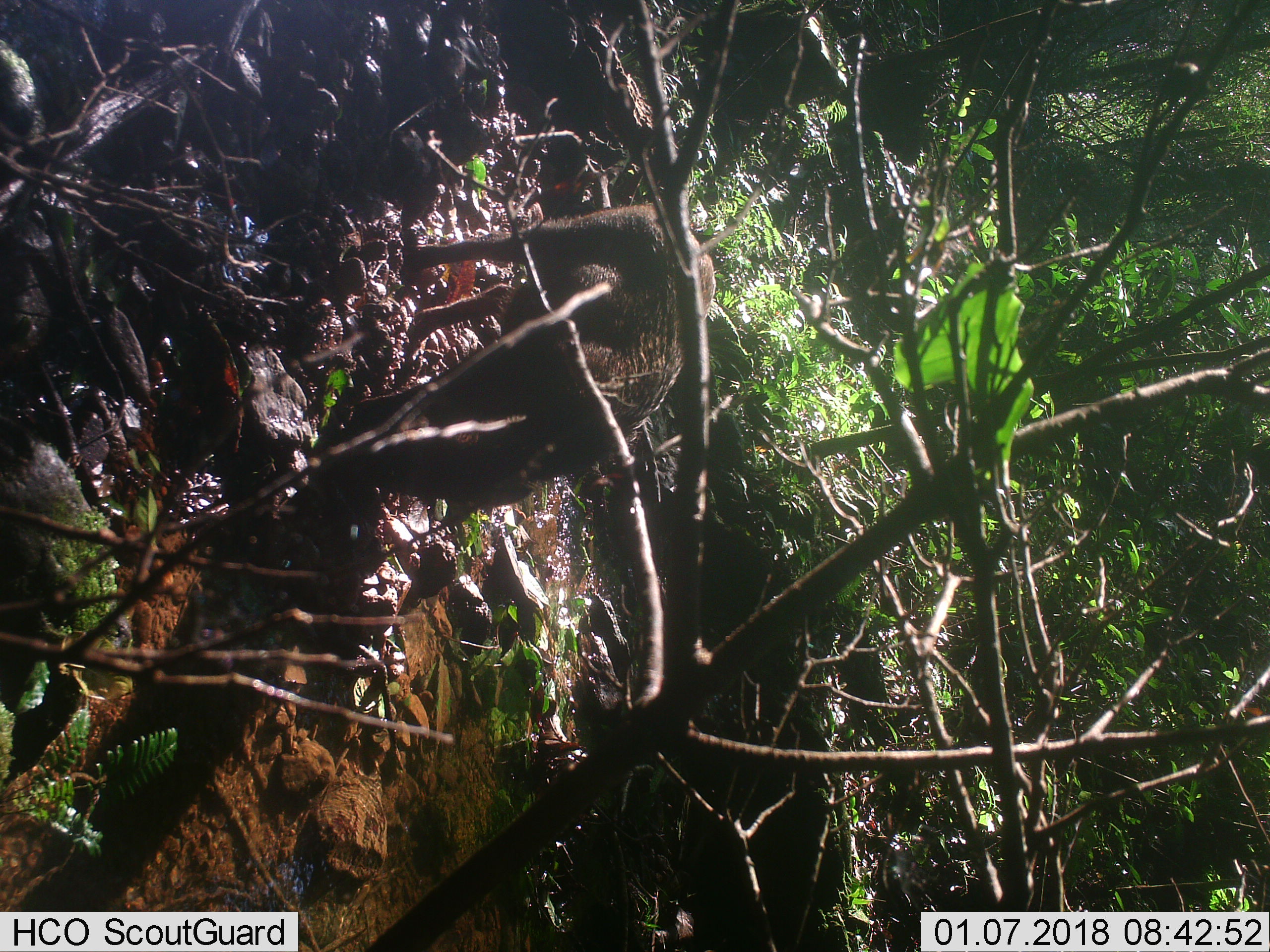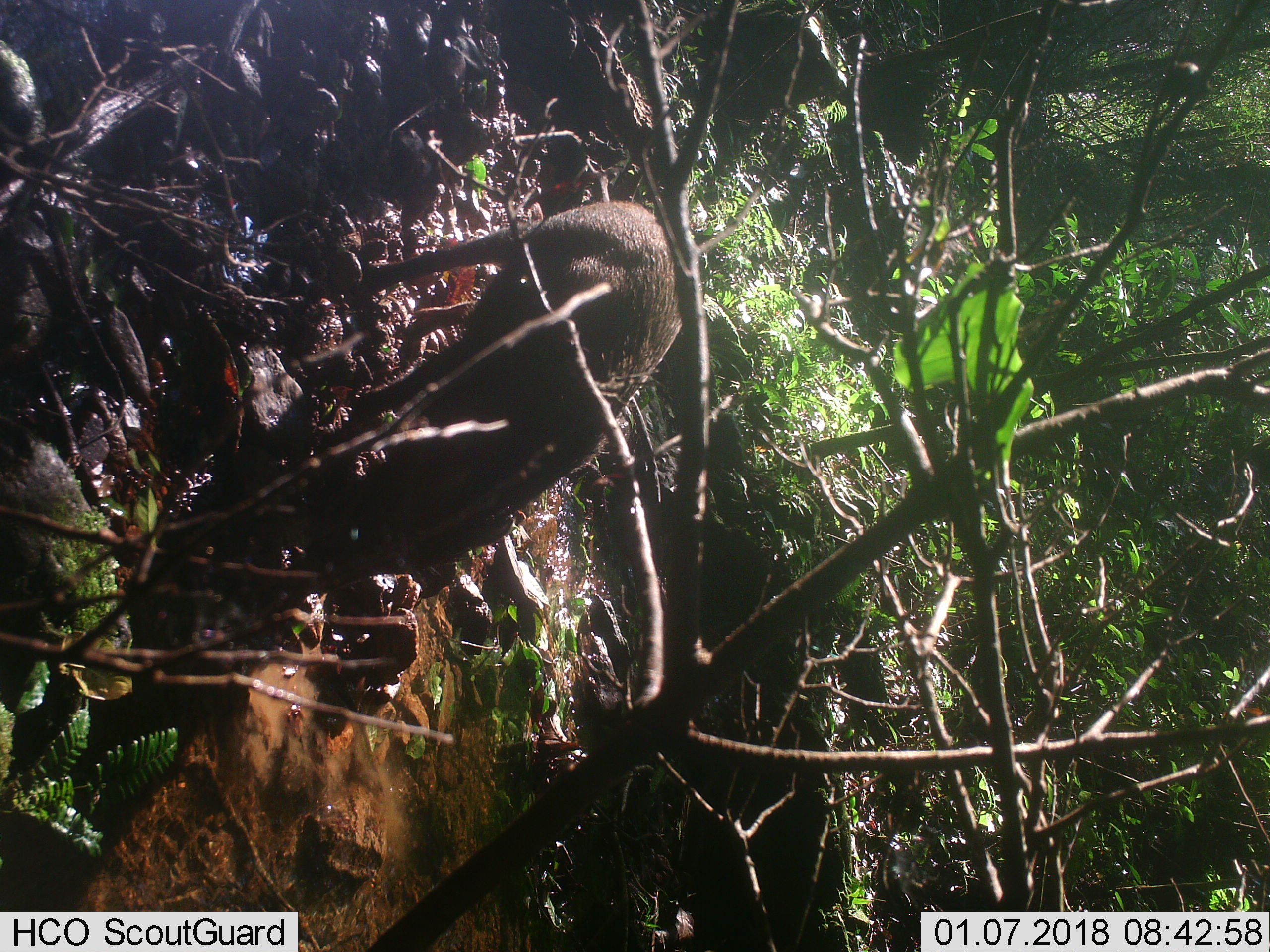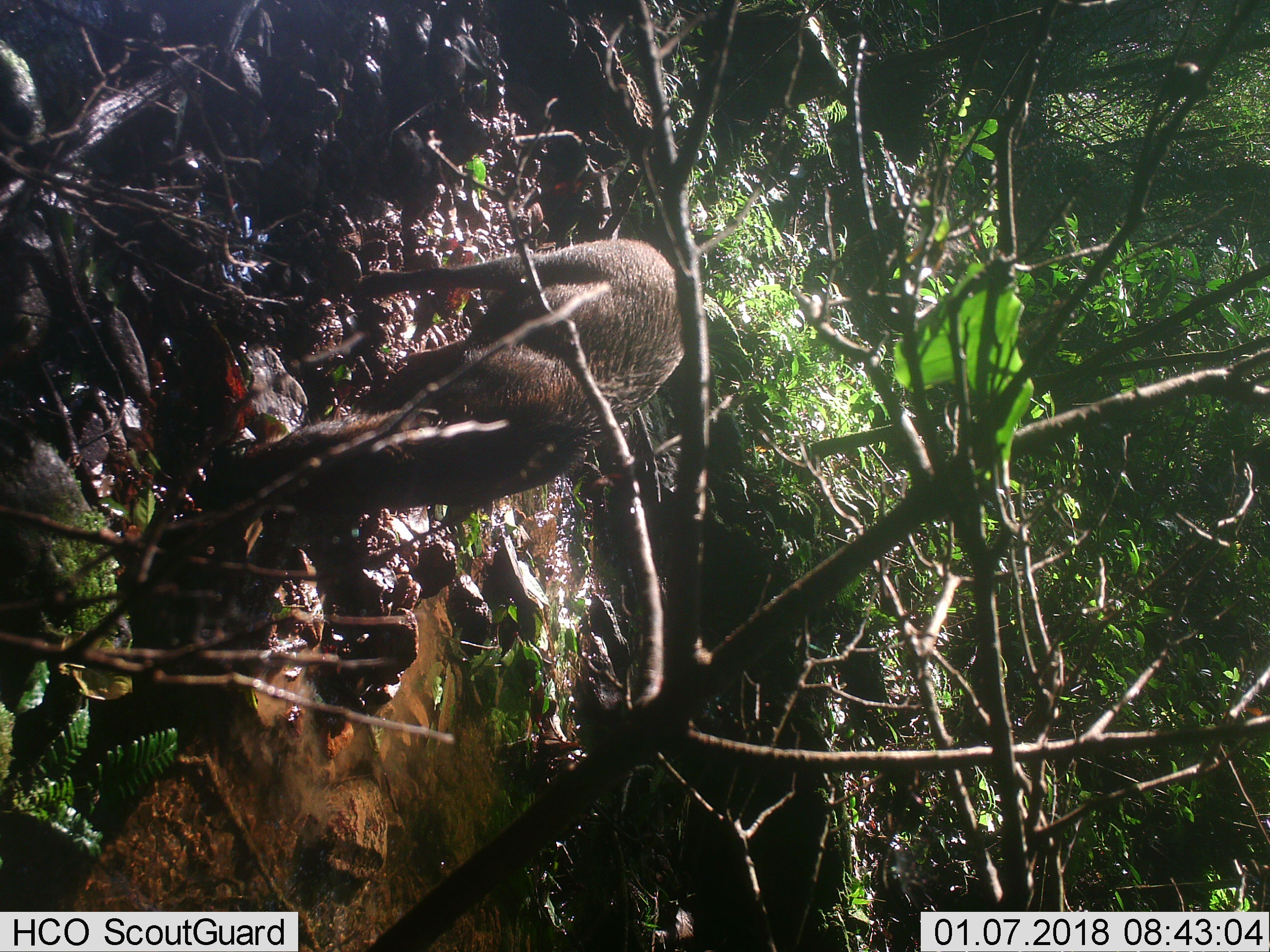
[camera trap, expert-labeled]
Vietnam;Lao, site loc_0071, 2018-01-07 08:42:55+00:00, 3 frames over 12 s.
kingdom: Animalia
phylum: Chordata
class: Mammalia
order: Artiodactyla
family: Suidae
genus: Sus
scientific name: Sus scrofa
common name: eurasian wild pig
Eurasian wild pig (Sus scrofa). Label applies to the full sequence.